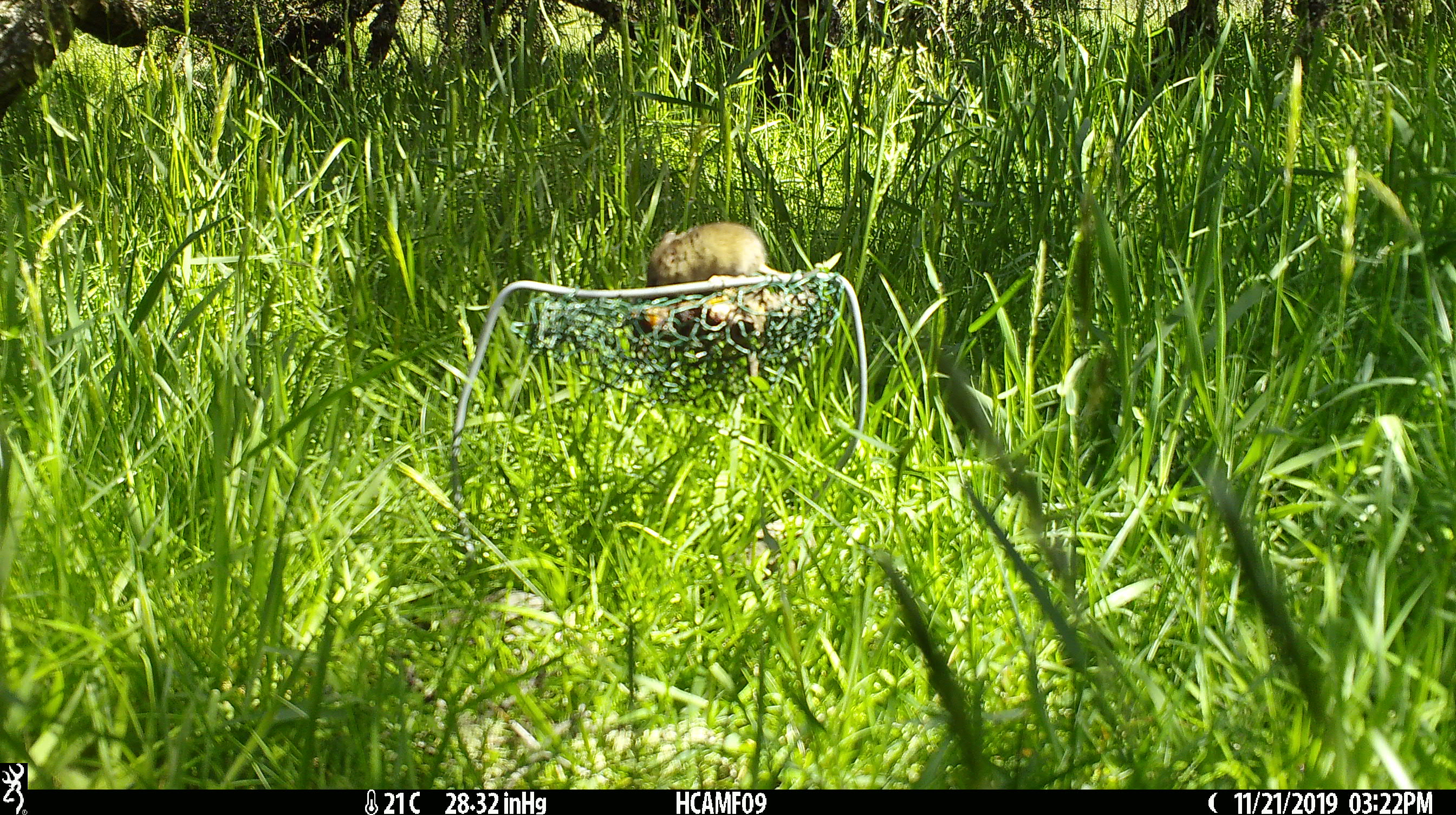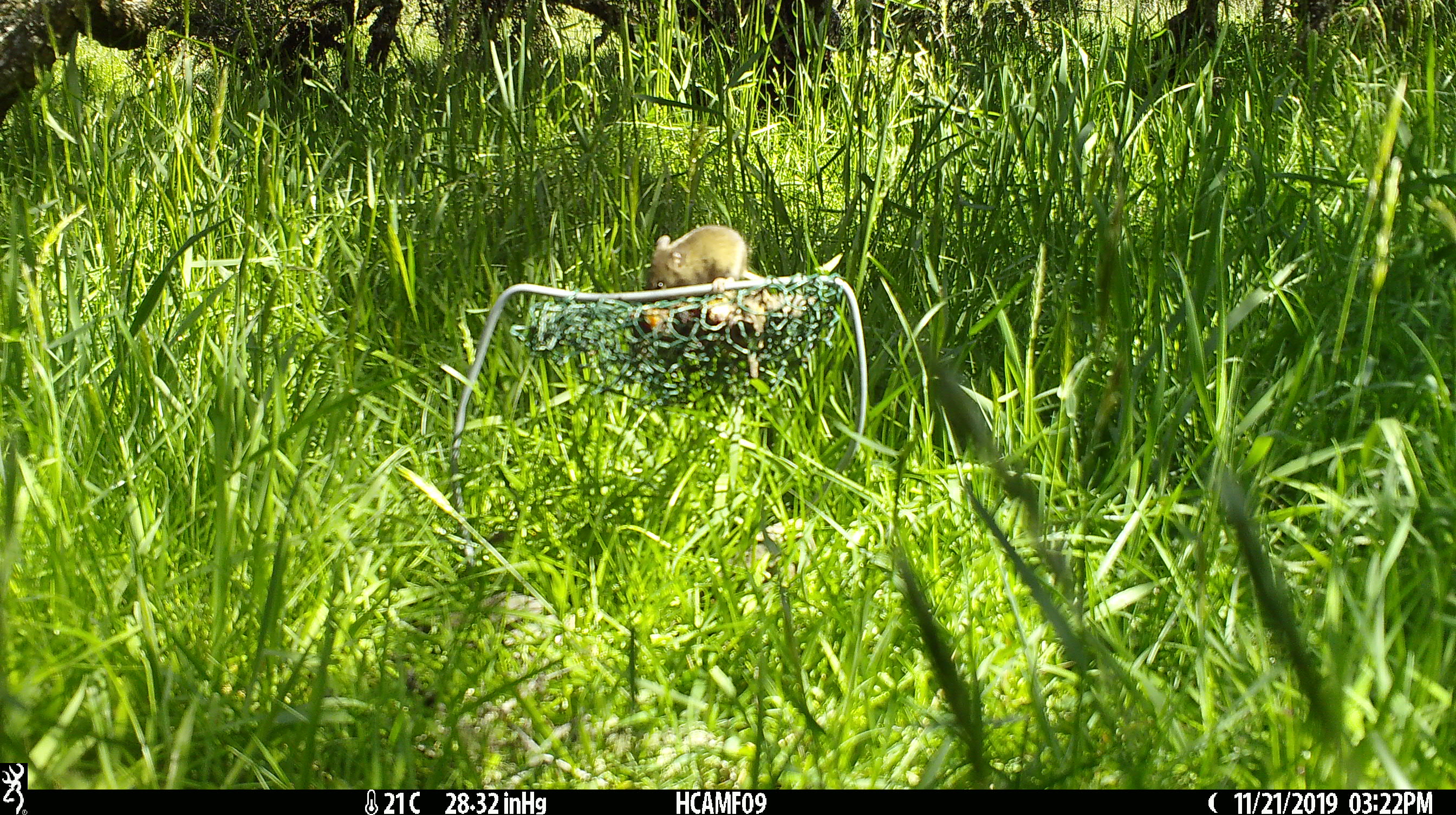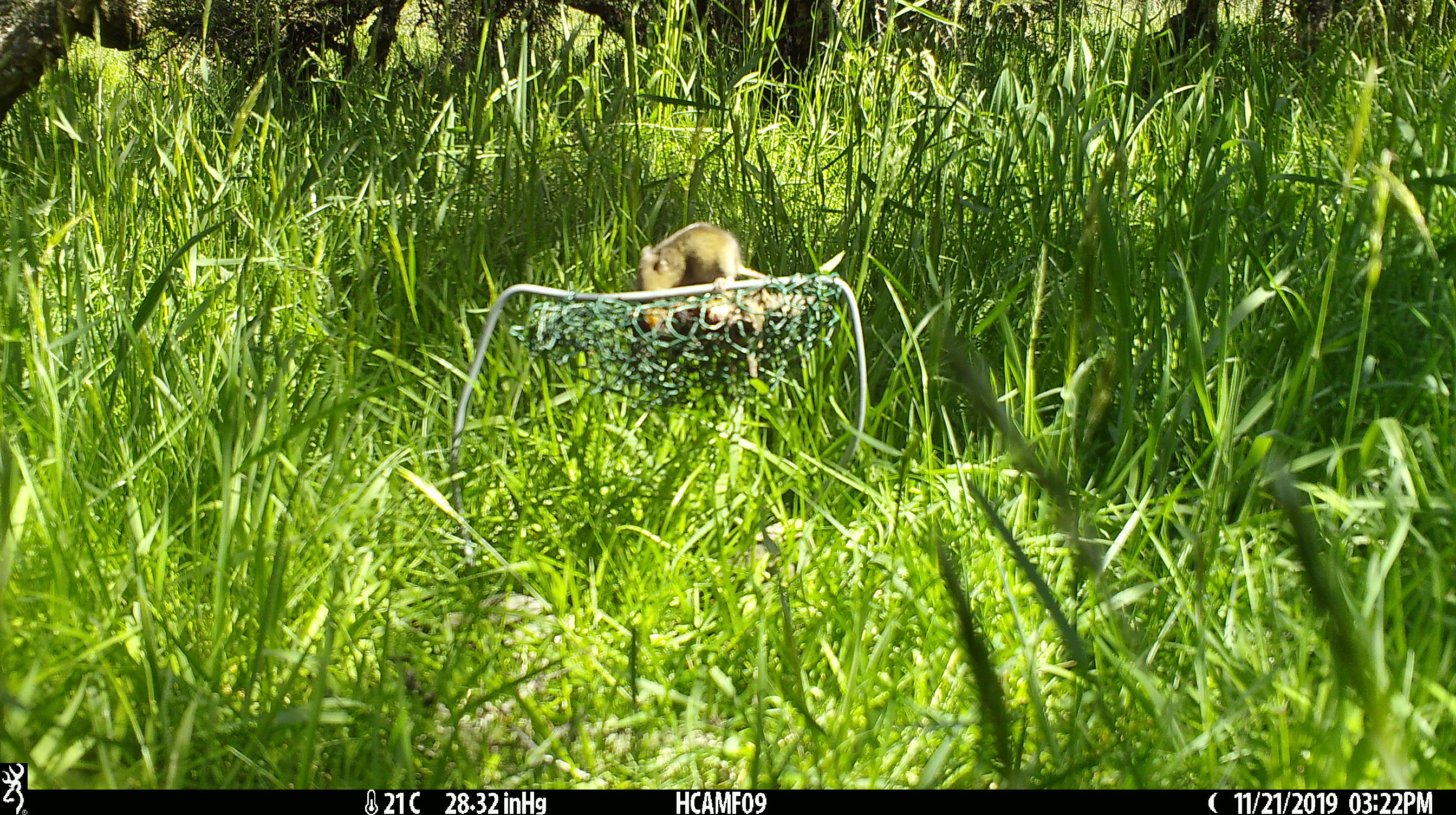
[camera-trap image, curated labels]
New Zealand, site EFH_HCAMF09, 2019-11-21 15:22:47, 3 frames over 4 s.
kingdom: Animalia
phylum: Chordata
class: Mammalia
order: Rodentia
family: Muridae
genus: Mus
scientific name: Mus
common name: mouse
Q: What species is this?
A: Mouse (Mus).